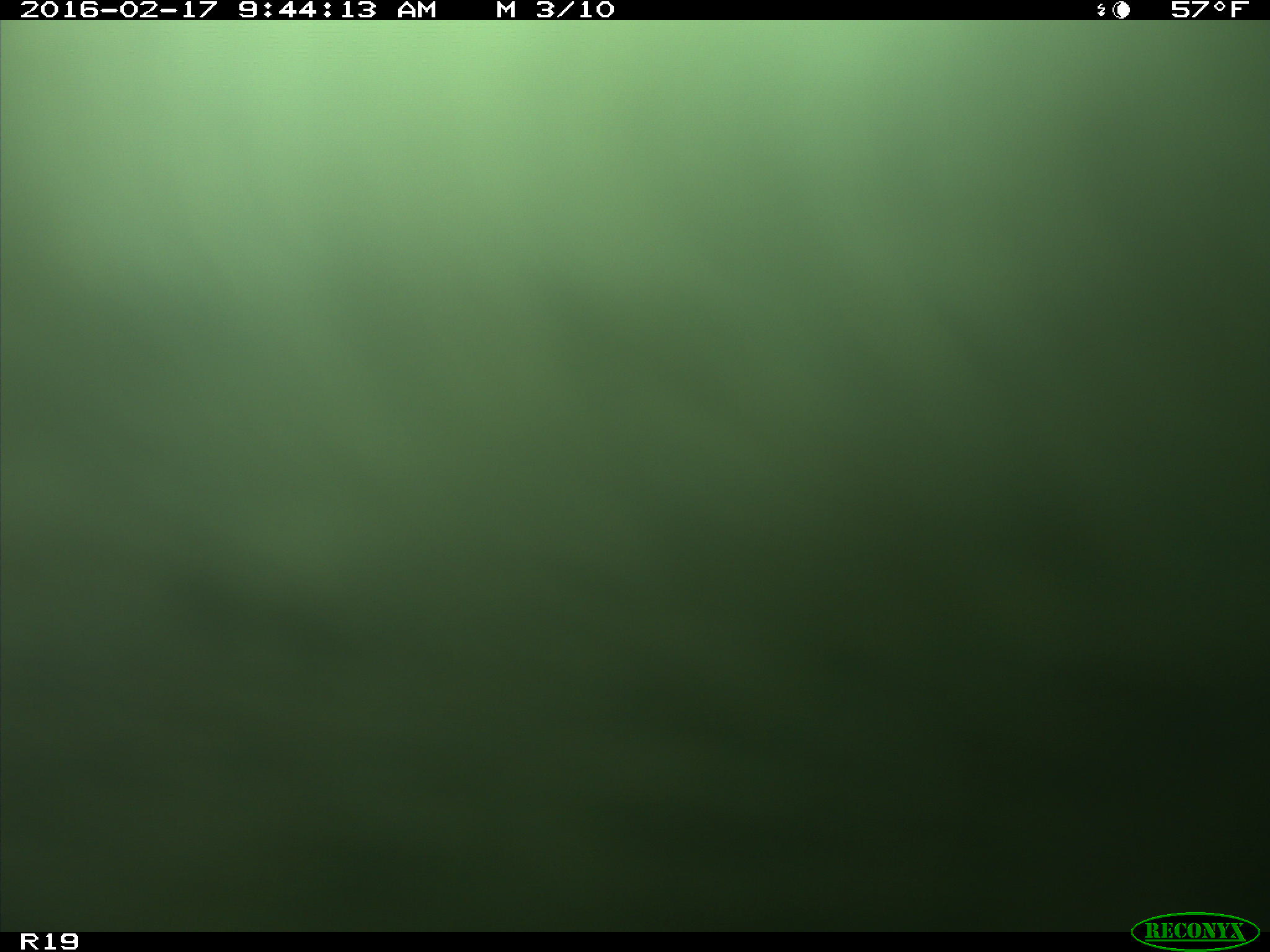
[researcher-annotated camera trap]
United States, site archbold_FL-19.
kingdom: Animalia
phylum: Chordata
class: Mammalia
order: Artiodactyla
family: Bovidae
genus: Bos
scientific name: Bos taurus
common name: domestic cow